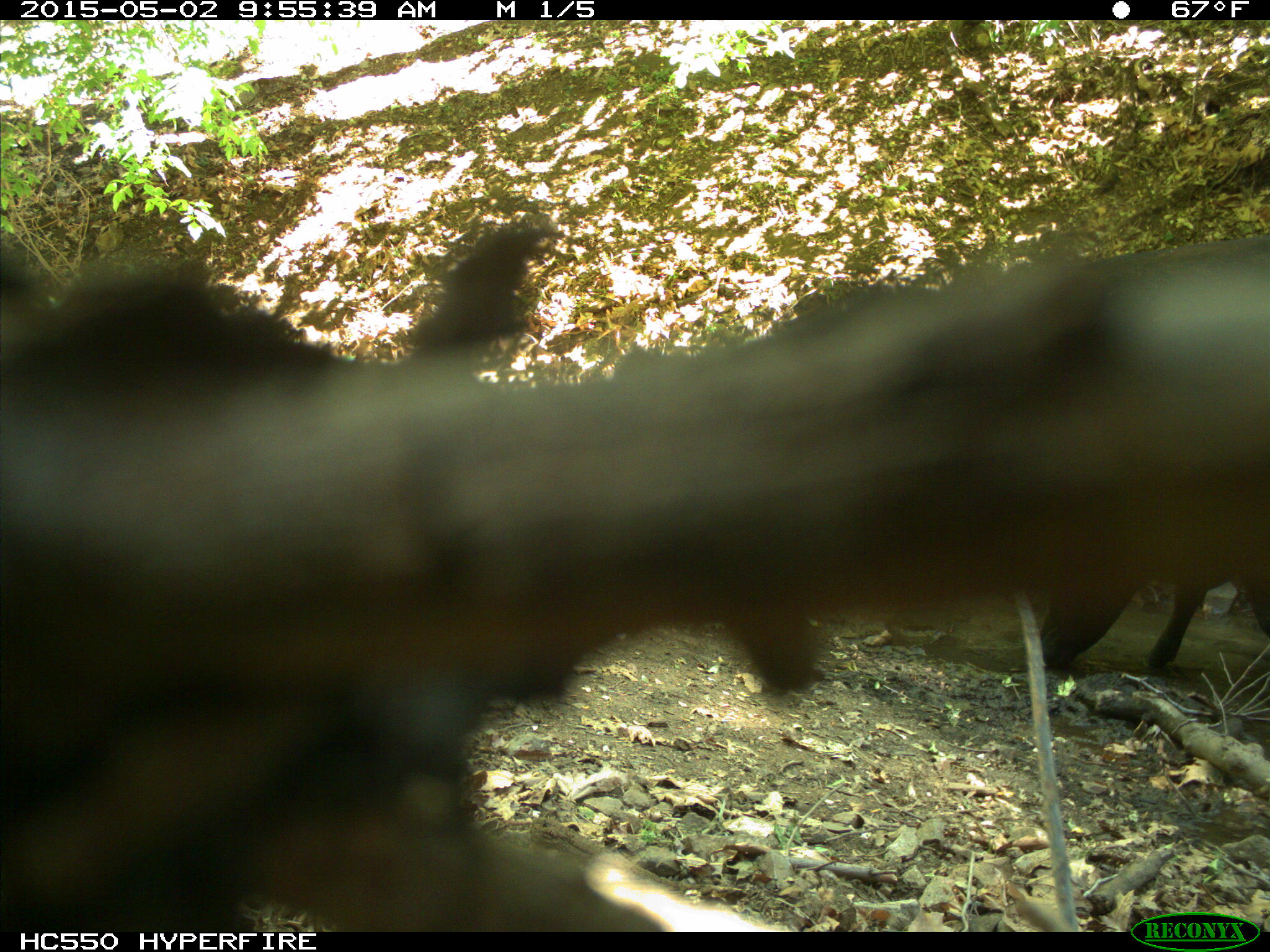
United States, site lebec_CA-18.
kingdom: Animalia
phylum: Chordata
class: Mammalia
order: Artiodactyla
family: Bovidae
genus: Bos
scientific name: Bos taurus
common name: domestic cow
Bos taurus (domestic cow).